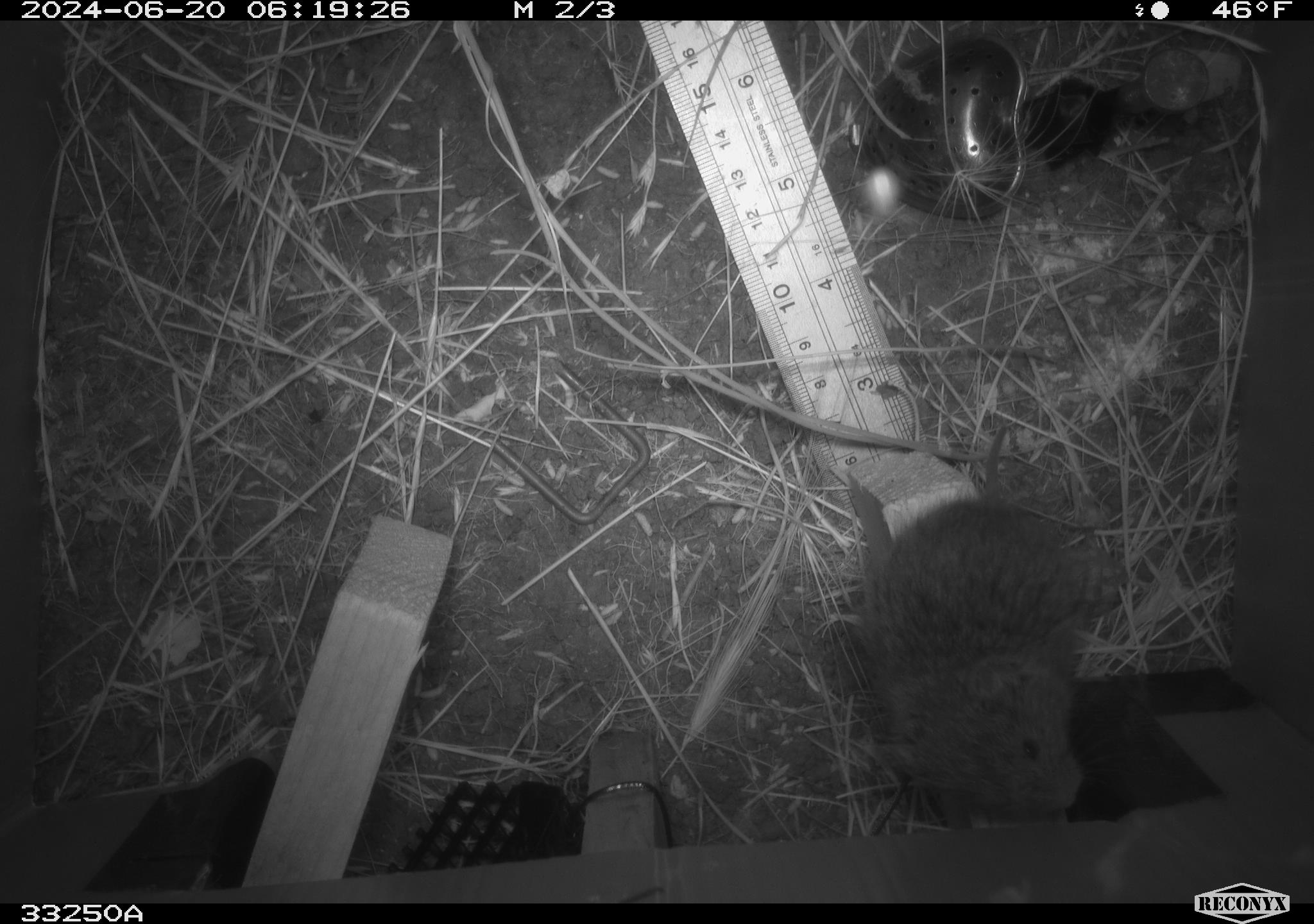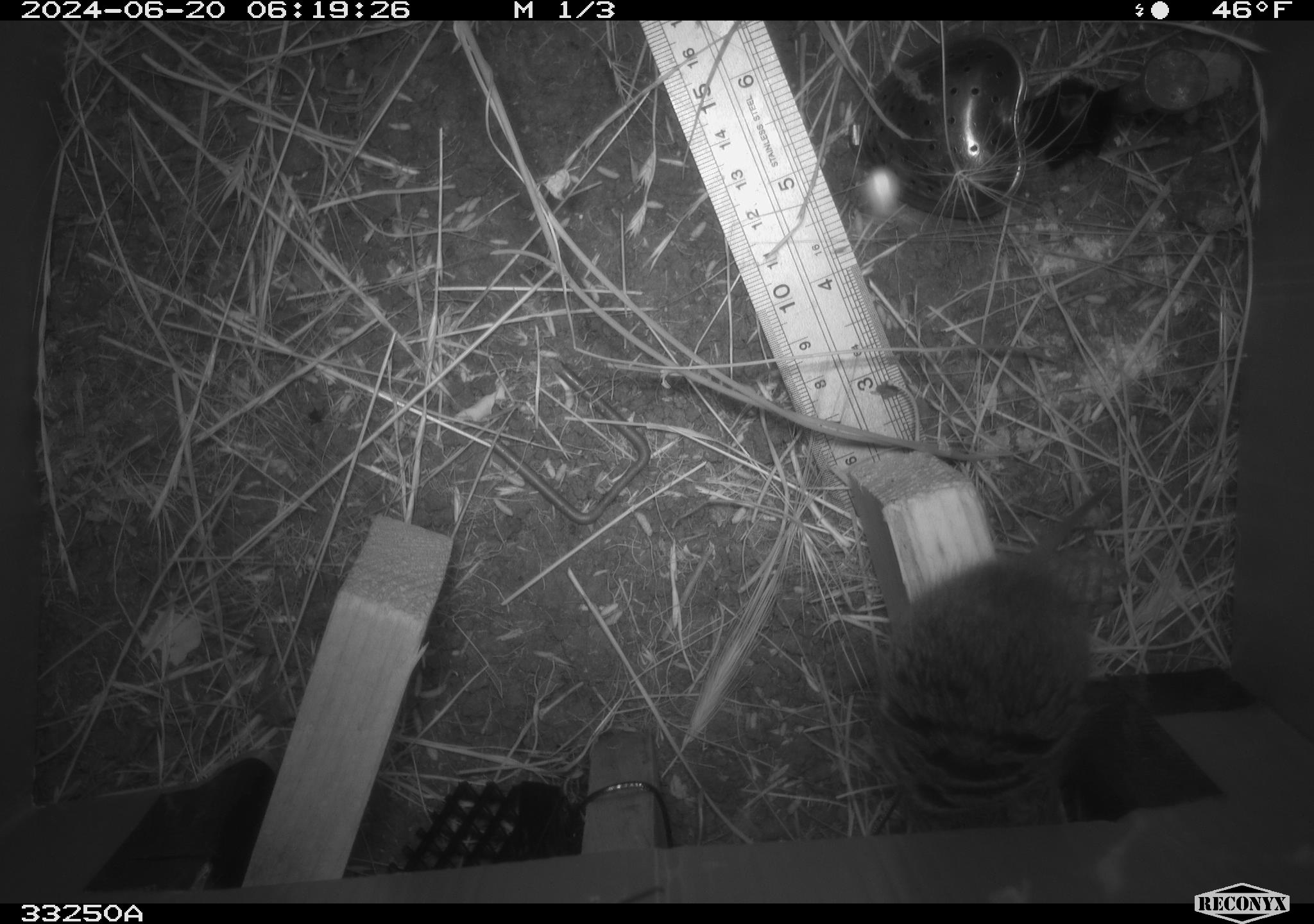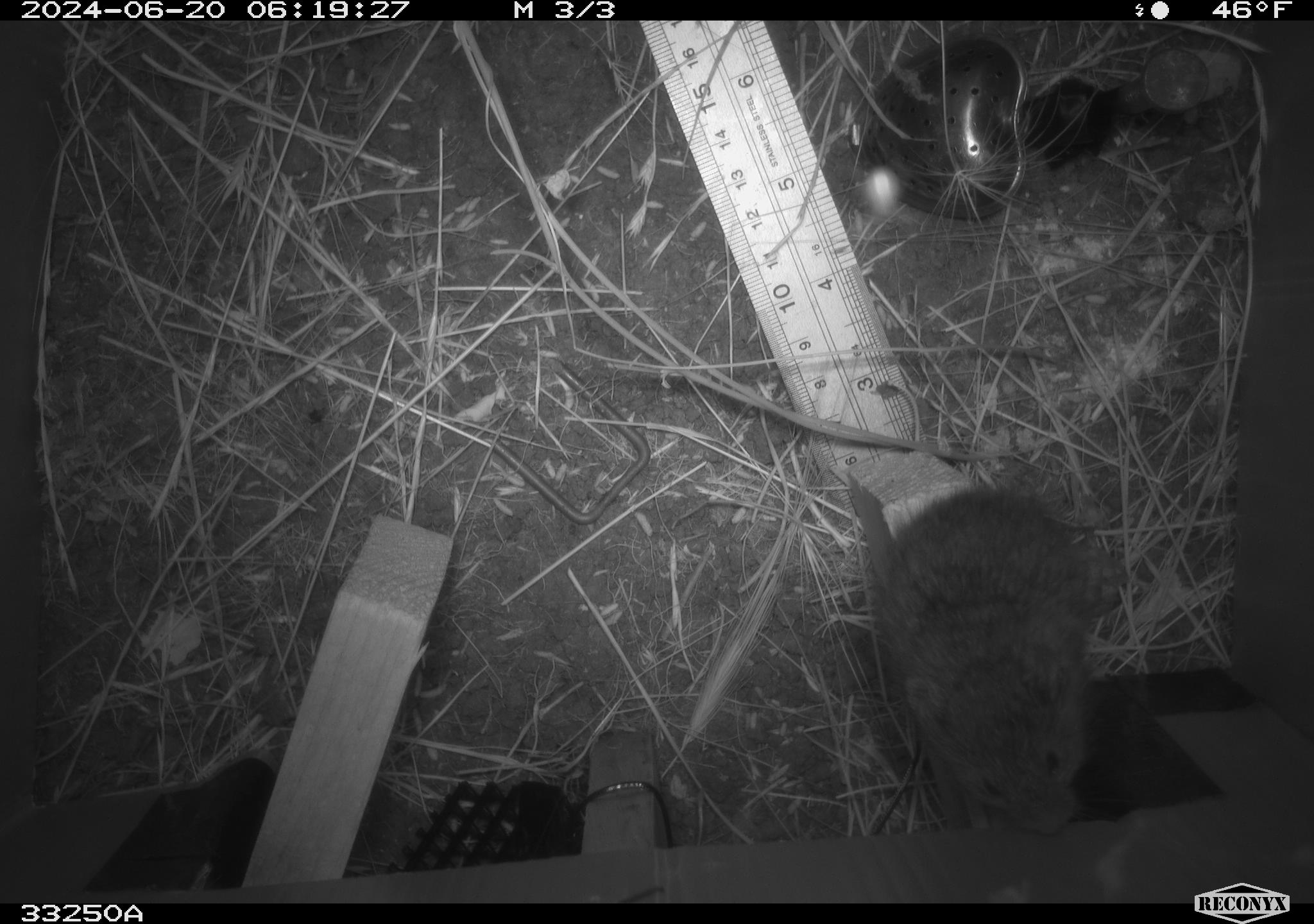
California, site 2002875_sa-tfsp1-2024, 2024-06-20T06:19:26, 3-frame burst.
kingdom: Animalia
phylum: Chordata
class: Mammalia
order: Rodentia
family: Cricetidae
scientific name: Arvicolinae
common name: voles, lemmings, and muskrats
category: arvicolinae subfamily